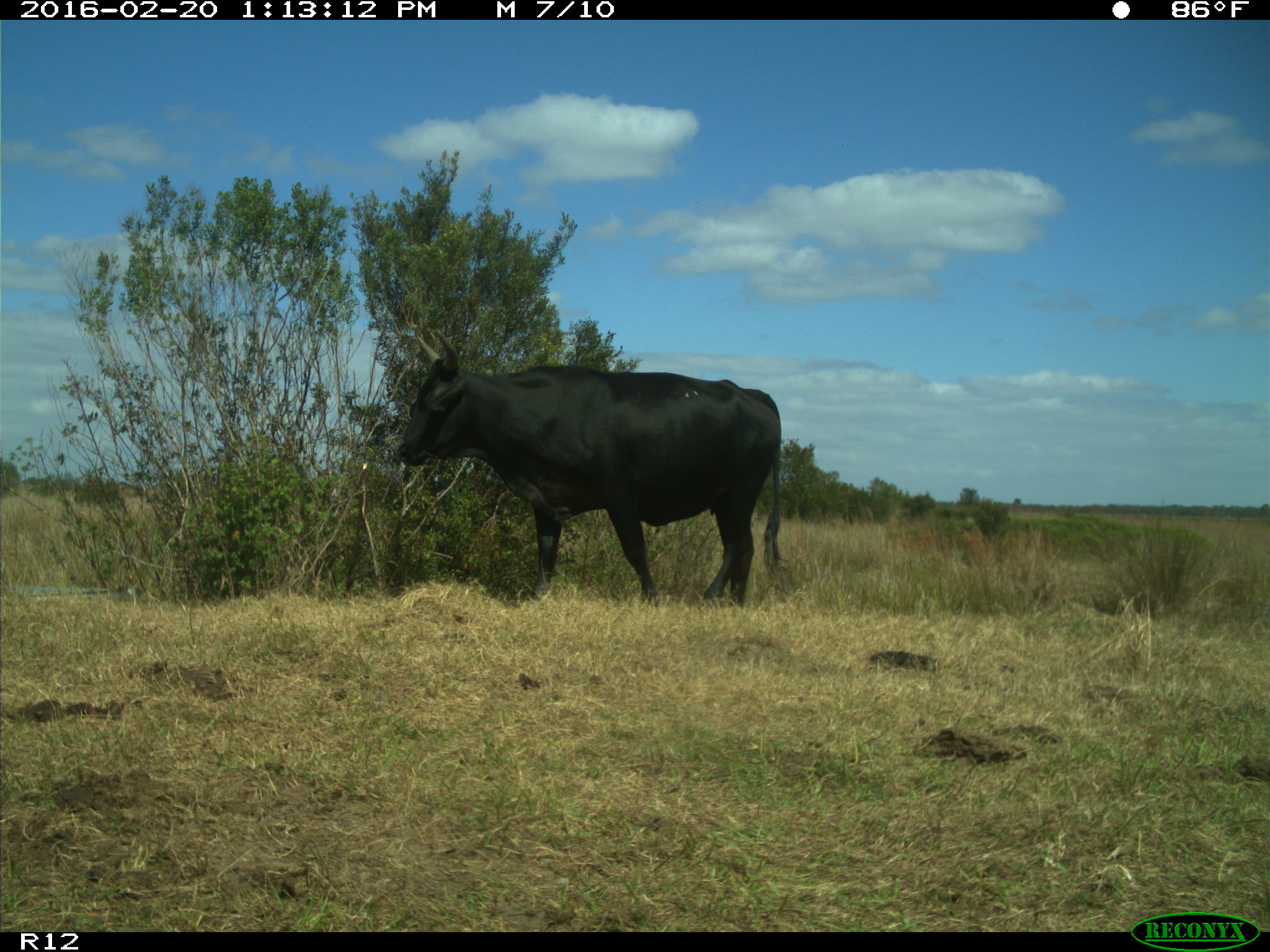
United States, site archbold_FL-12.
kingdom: Animalia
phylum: Chordata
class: Mammalia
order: Artiodactyla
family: Bovidae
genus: Bos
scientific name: Bos taurus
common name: domestic cow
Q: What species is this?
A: Bos taurus (domestic cow).